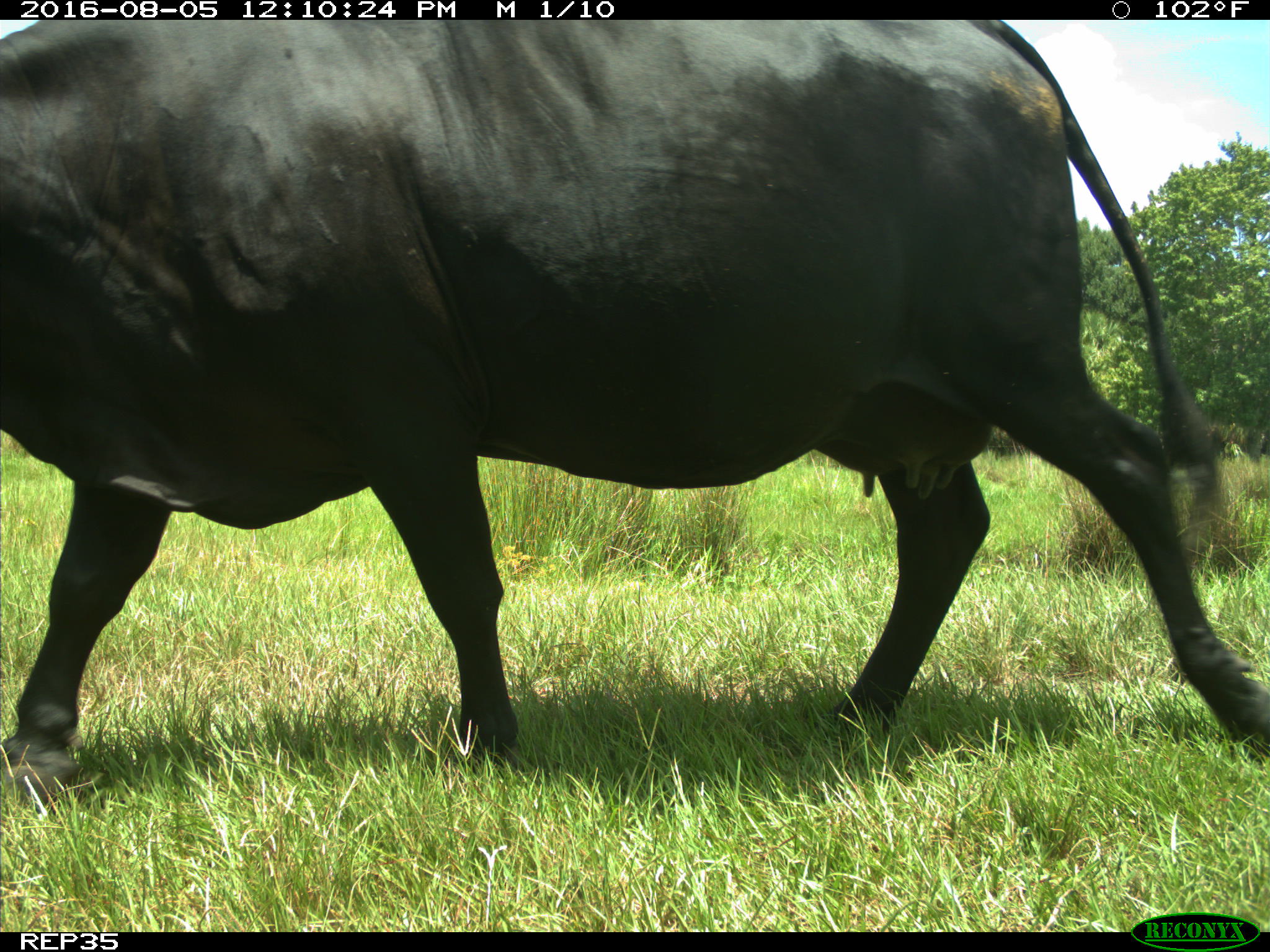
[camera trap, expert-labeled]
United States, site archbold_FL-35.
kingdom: Animalia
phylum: Chordata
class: Mammalia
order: Artiodactyla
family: Bovidae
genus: Bos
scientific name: Bos taurus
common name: domestic cow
Bos taurus (domestic cow).